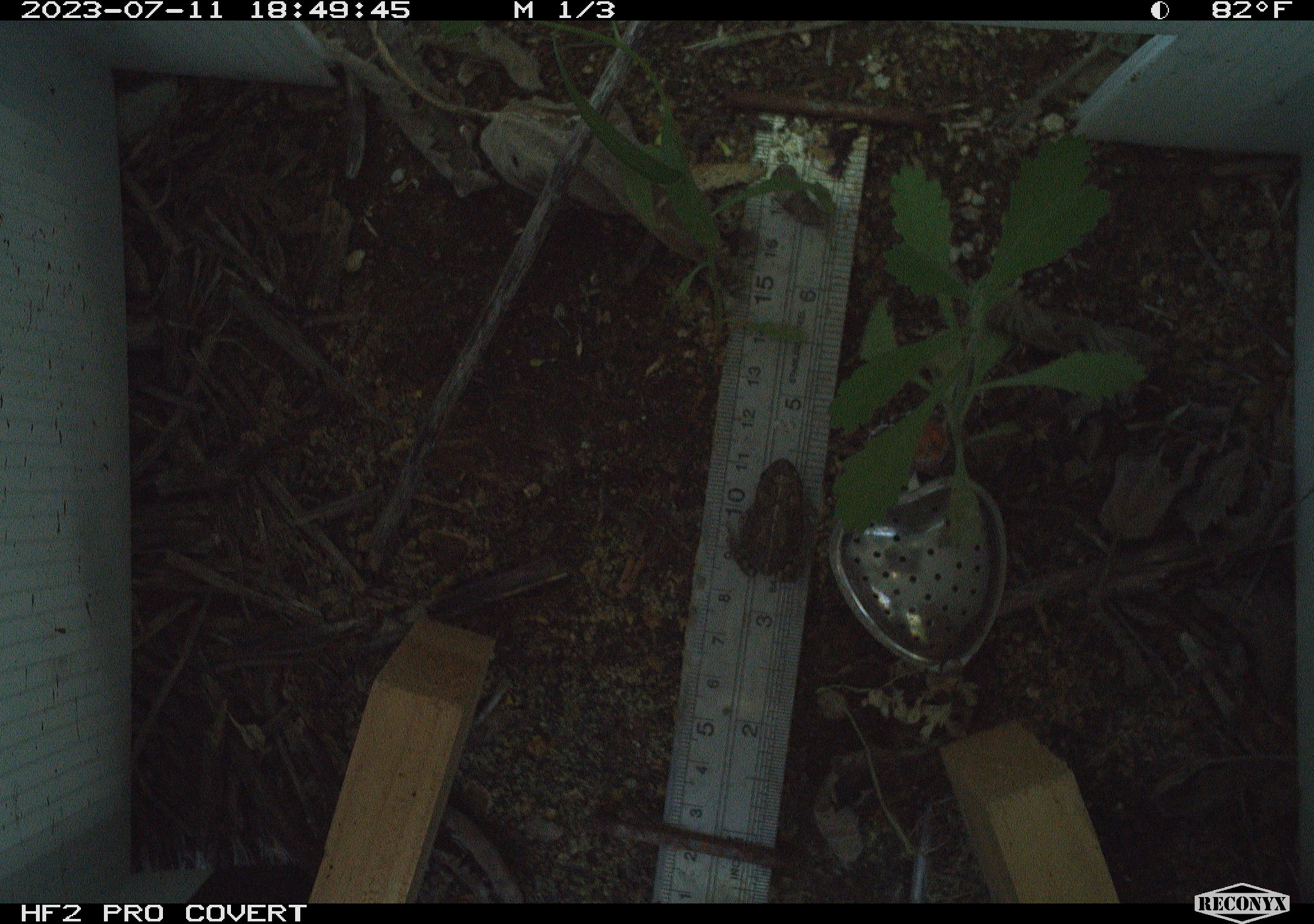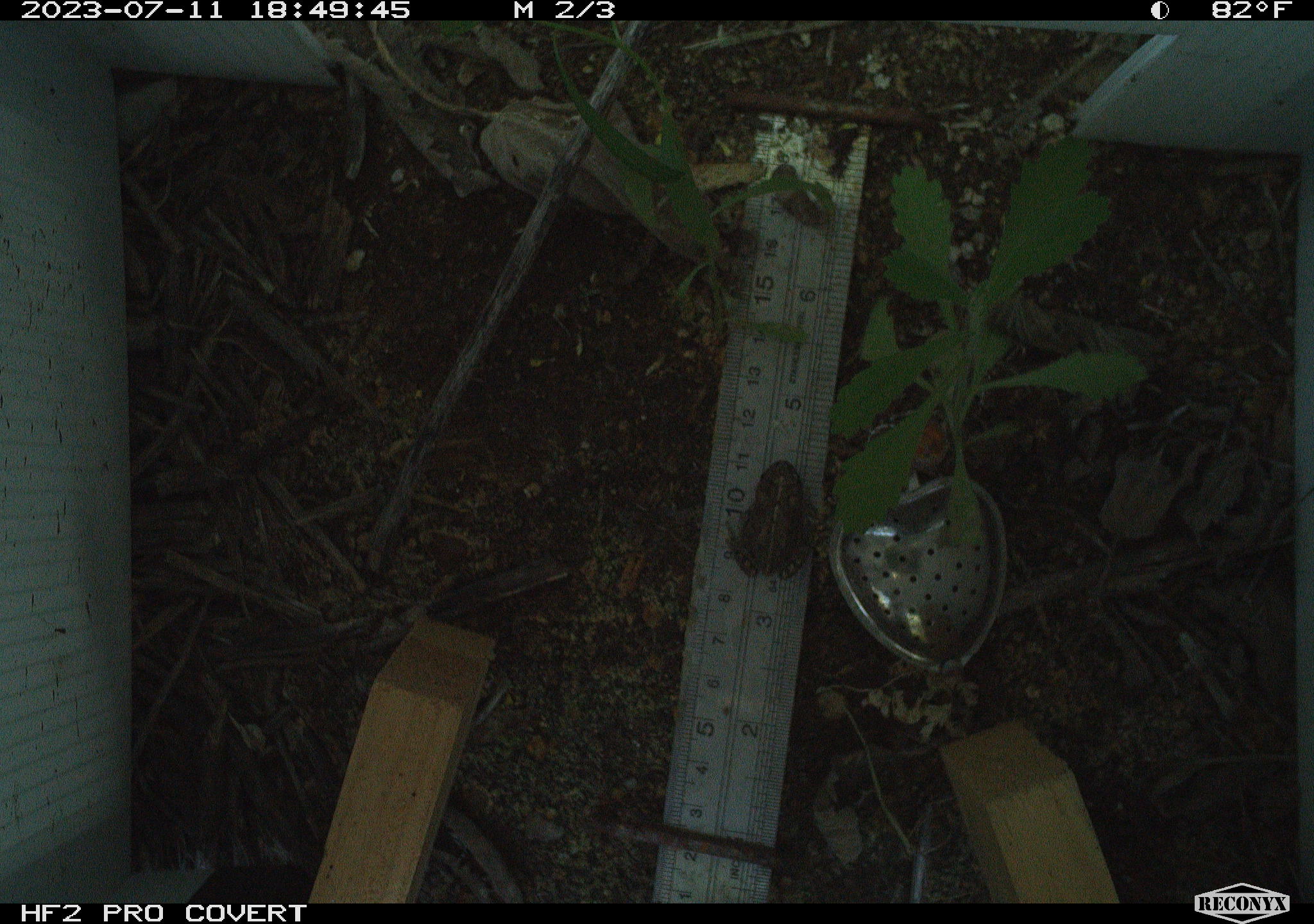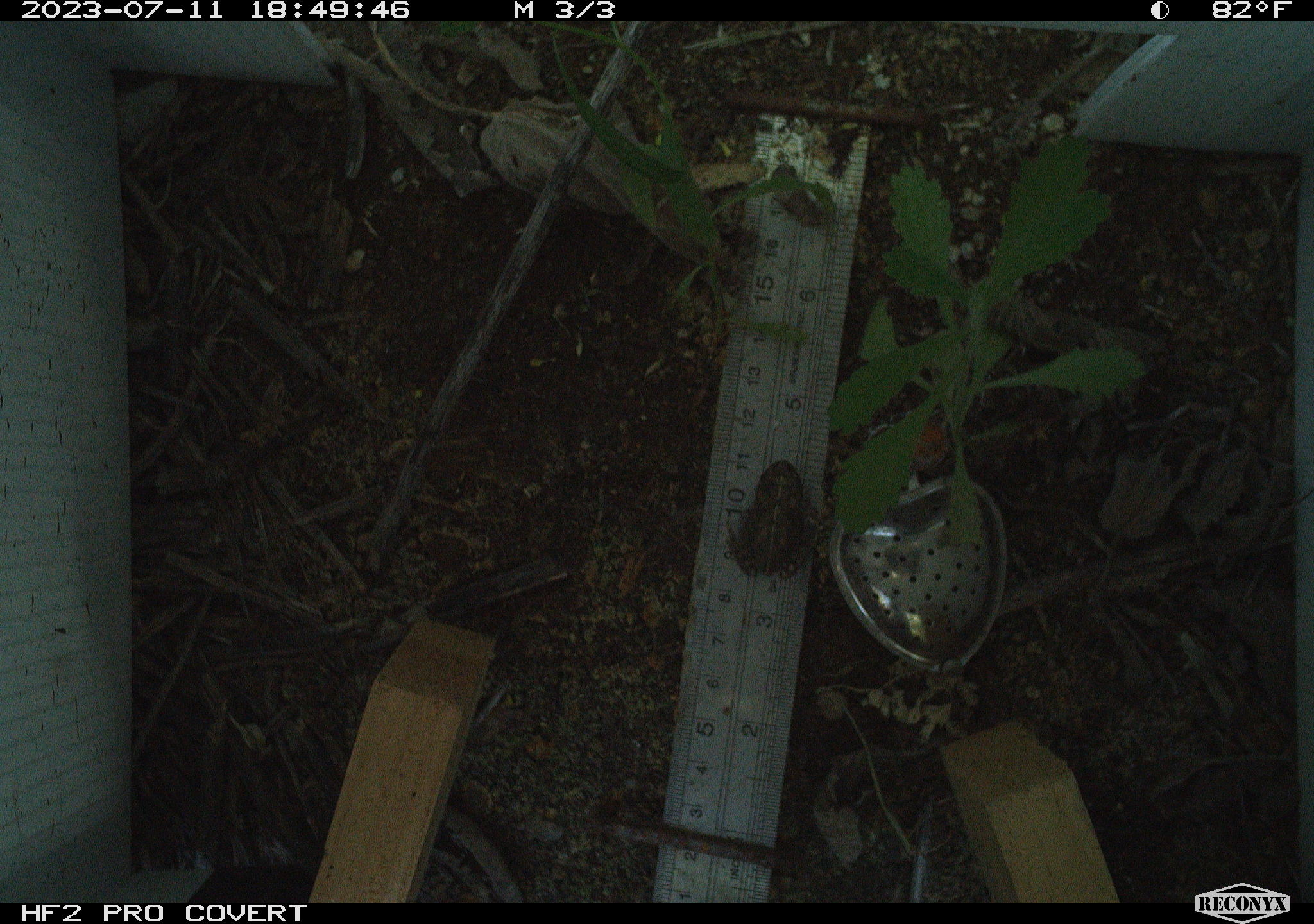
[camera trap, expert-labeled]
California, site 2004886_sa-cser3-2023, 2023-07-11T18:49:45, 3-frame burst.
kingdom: Animalia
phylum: Chordata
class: Amphibia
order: Anura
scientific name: Anura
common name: frogs